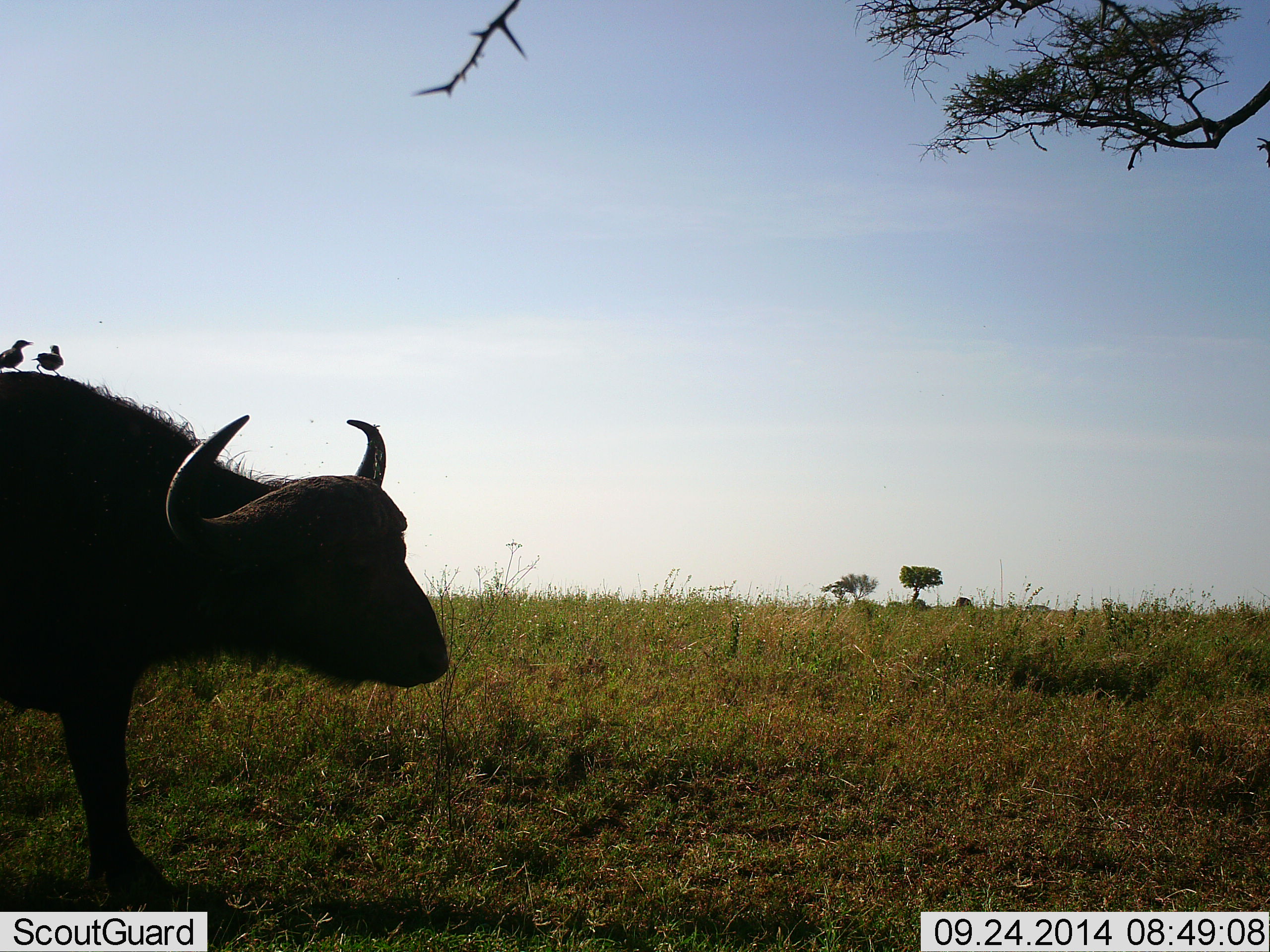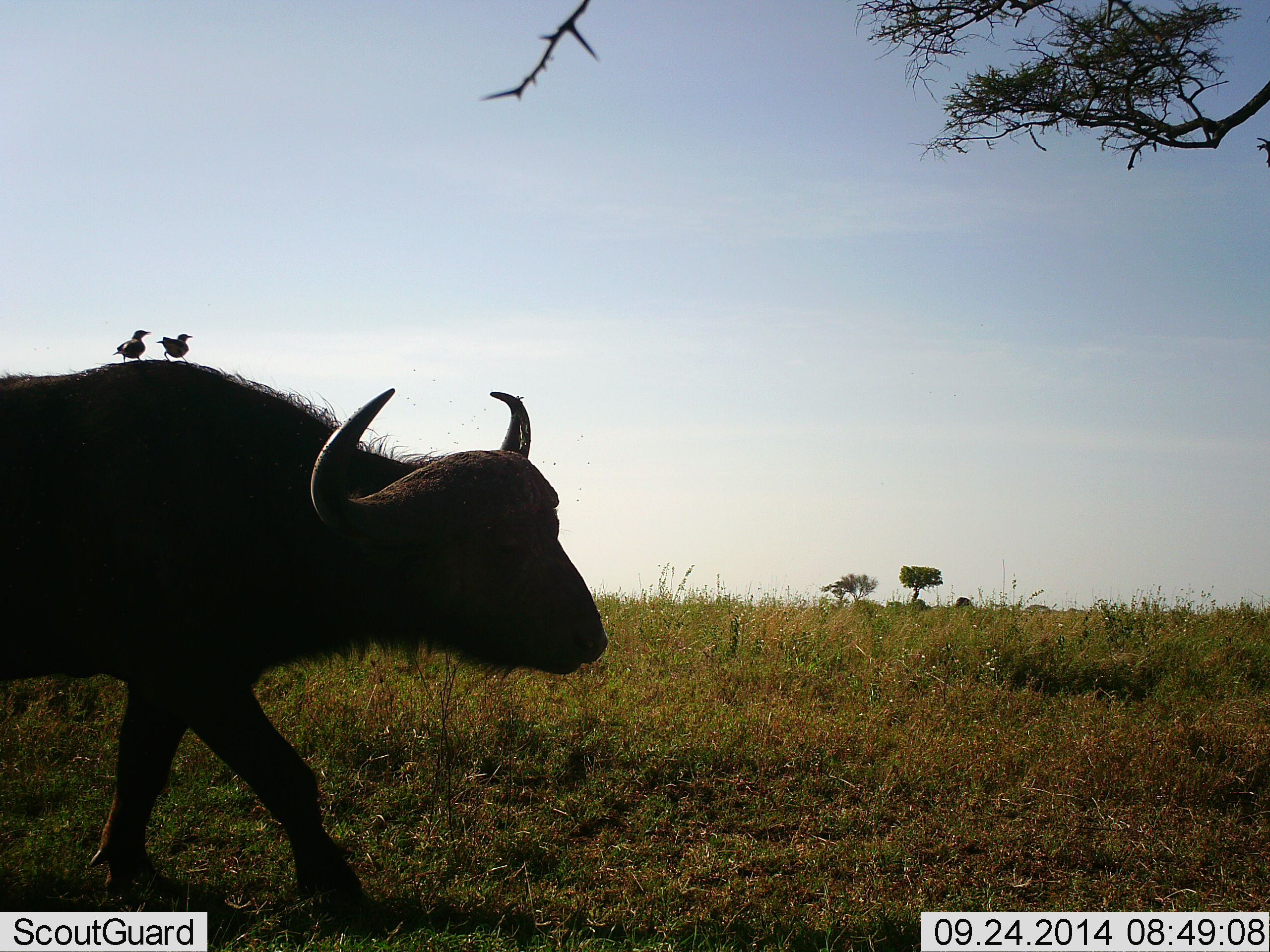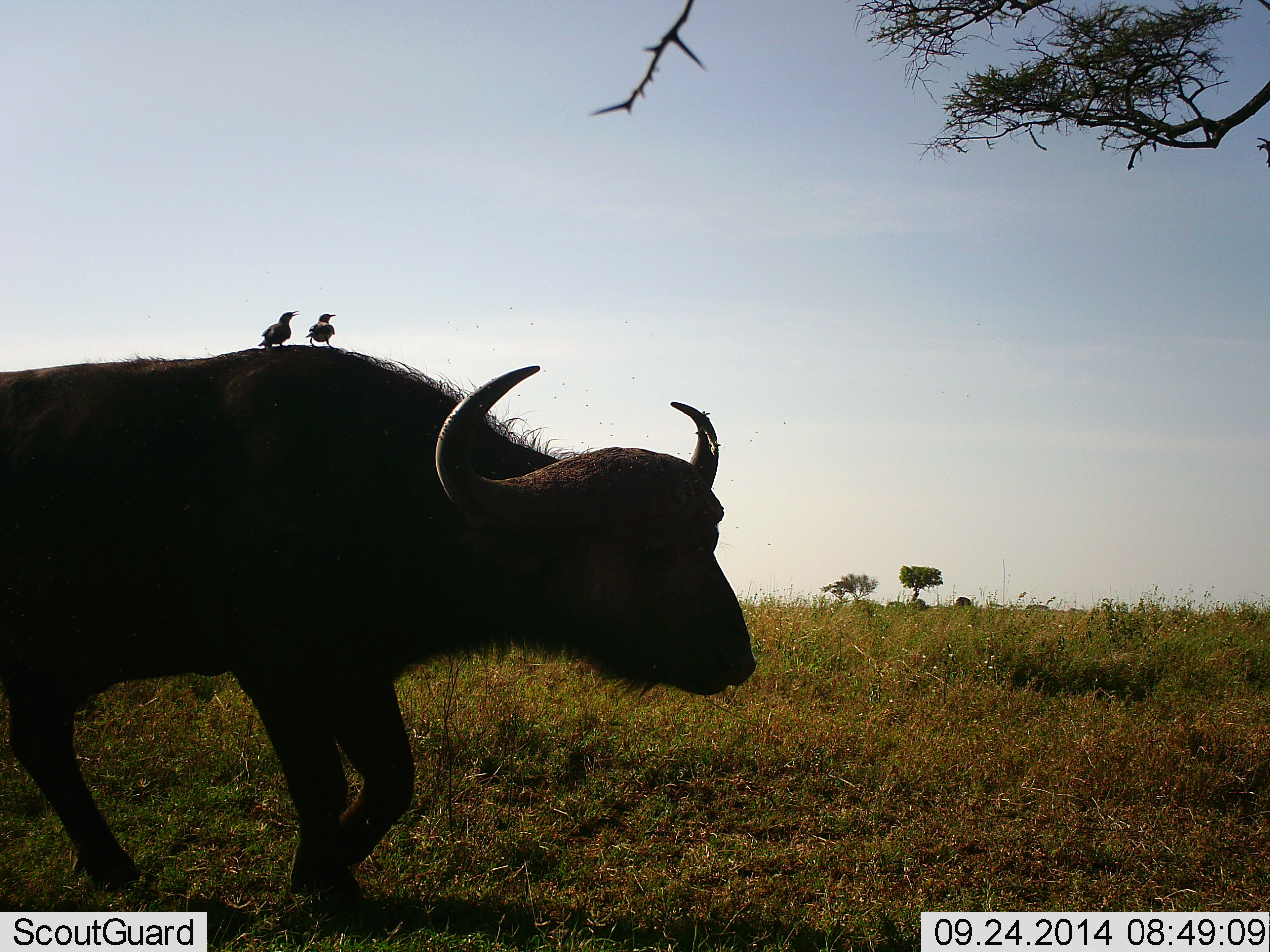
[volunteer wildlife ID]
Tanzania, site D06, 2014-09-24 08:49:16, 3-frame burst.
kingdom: Animalia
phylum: Chordata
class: Mammalia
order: Artiodactyla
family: Bovidae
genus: Syncerus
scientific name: Syncerus caffer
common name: cape buffalo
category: buffalo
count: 1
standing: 0%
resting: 0%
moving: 100%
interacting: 0%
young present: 0%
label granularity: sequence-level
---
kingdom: Animalia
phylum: Chordata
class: Aves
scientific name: Aves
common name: bird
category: otherbird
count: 2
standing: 50%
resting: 20%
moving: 10%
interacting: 40%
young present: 0%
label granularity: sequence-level